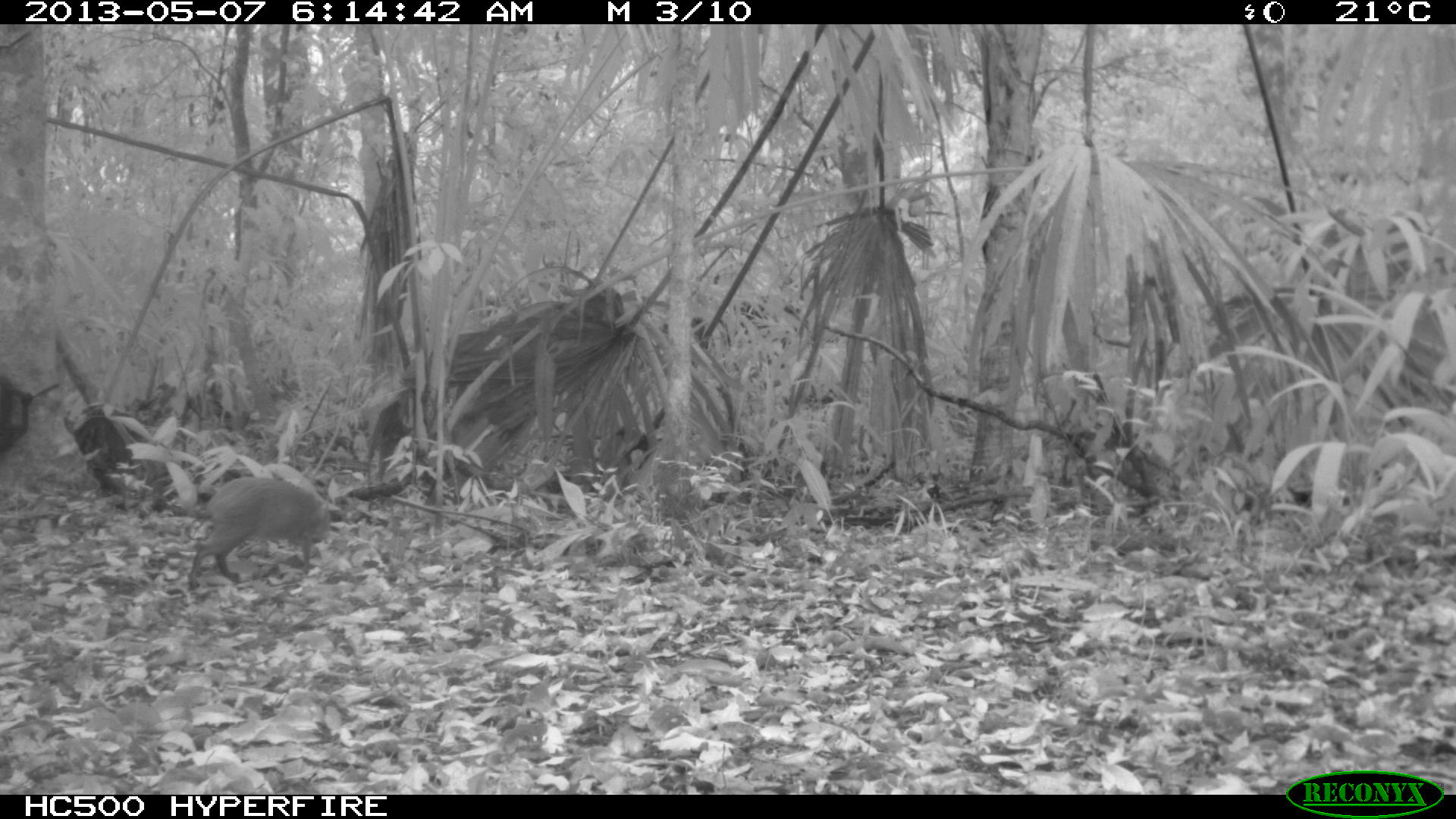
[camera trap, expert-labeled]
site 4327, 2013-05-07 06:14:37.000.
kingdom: Animalia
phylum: Chordata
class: Mammalia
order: Rodentia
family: Dasyproctidae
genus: Dasyprocta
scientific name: Dasyprocta punctata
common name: central american agouti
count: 1